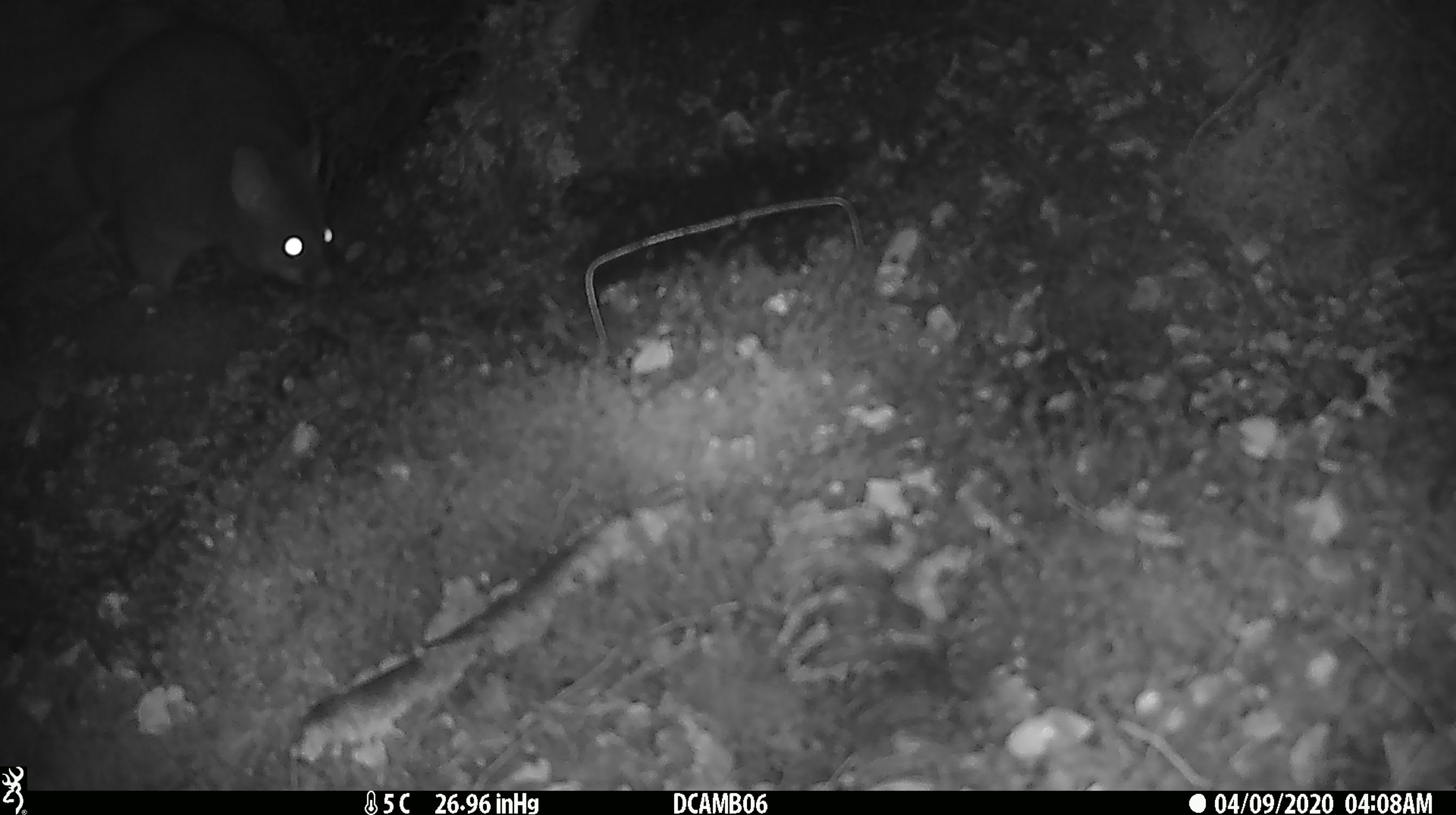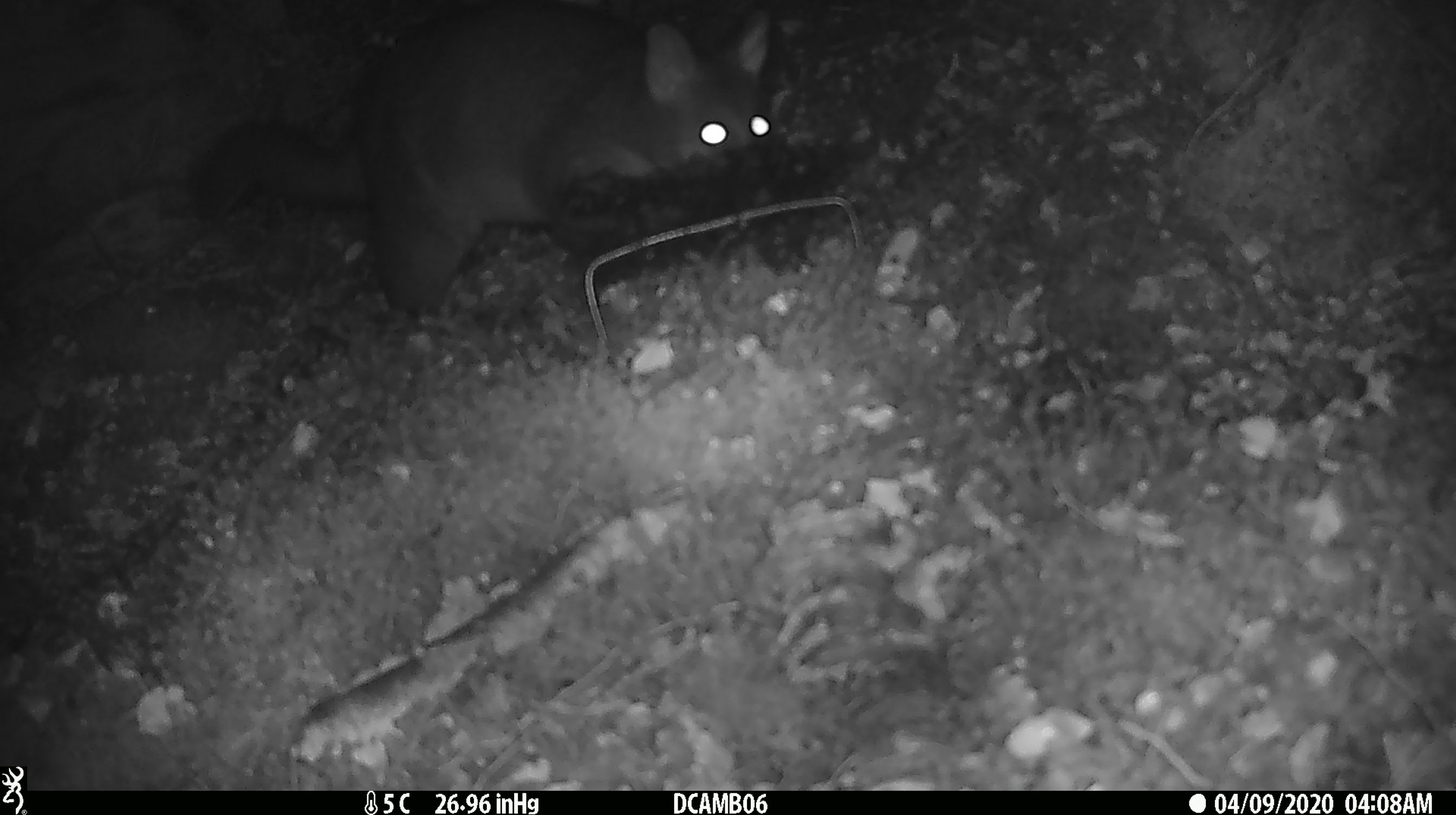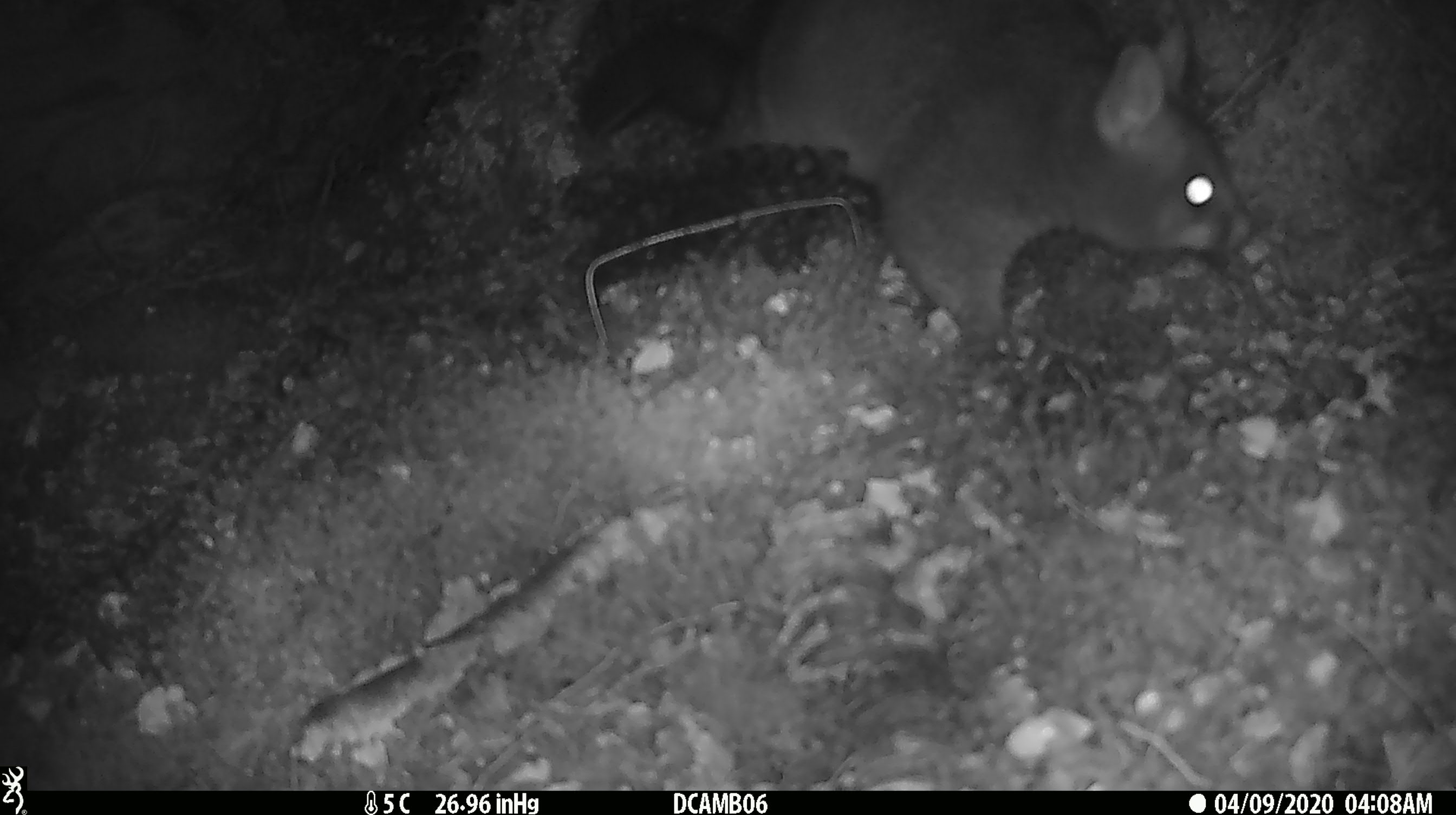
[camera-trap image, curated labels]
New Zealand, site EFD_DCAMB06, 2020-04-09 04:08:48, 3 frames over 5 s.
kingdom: Animalia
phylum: Chordata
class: Mammalia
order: Diprotodontia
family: Phalangeridae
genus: Trichosurus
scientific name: Trichosurus vulpecula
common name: common brushtail possum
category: possum